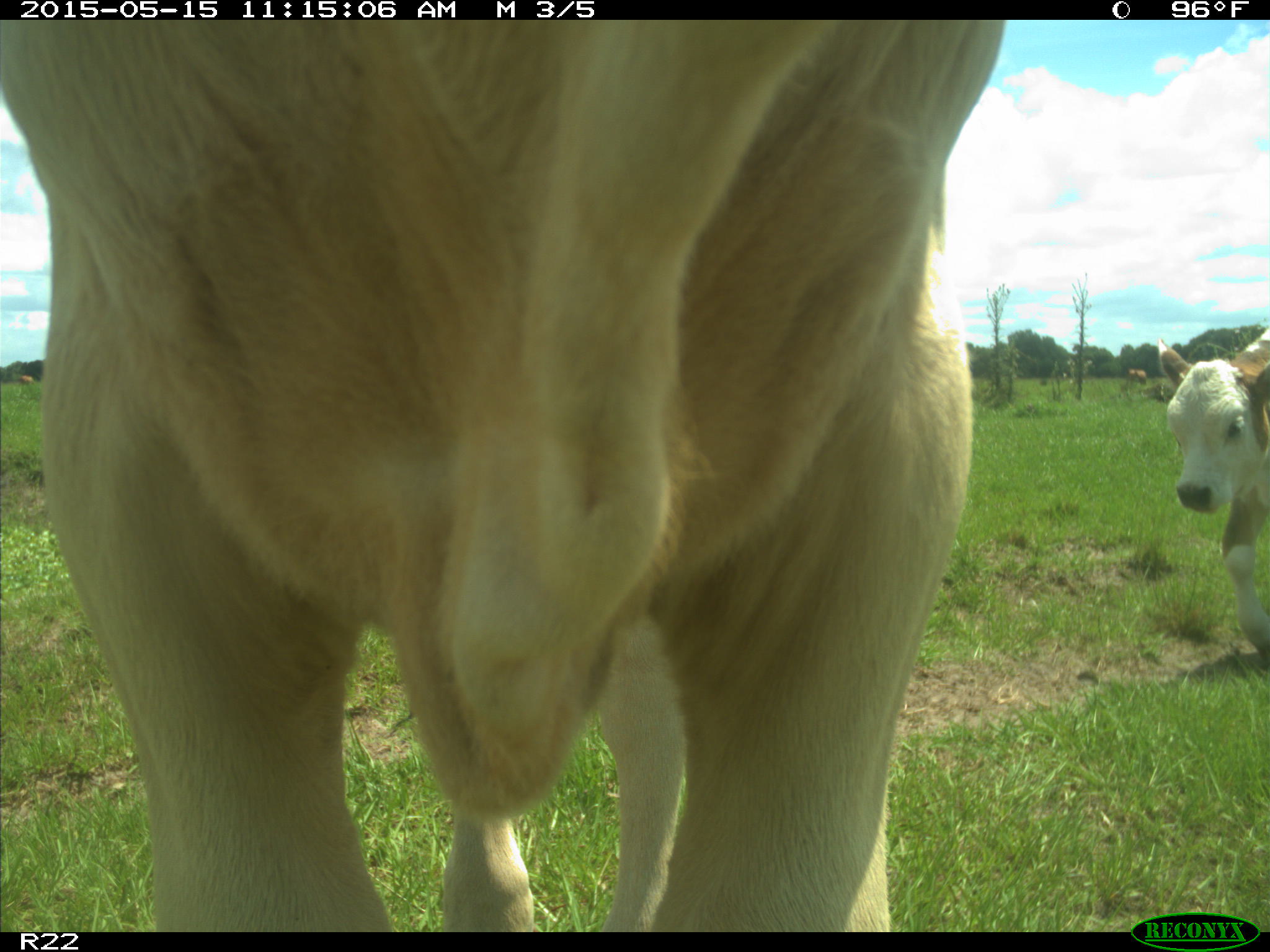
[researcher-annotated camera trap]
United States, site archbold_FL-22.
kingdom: Animalia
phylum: Chordata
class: Mammalia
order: Artiodactyla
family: Bovidae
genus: Bos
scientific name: Bos taurus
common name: domestic cow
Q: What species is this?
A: Bos taurus (domestic cow).